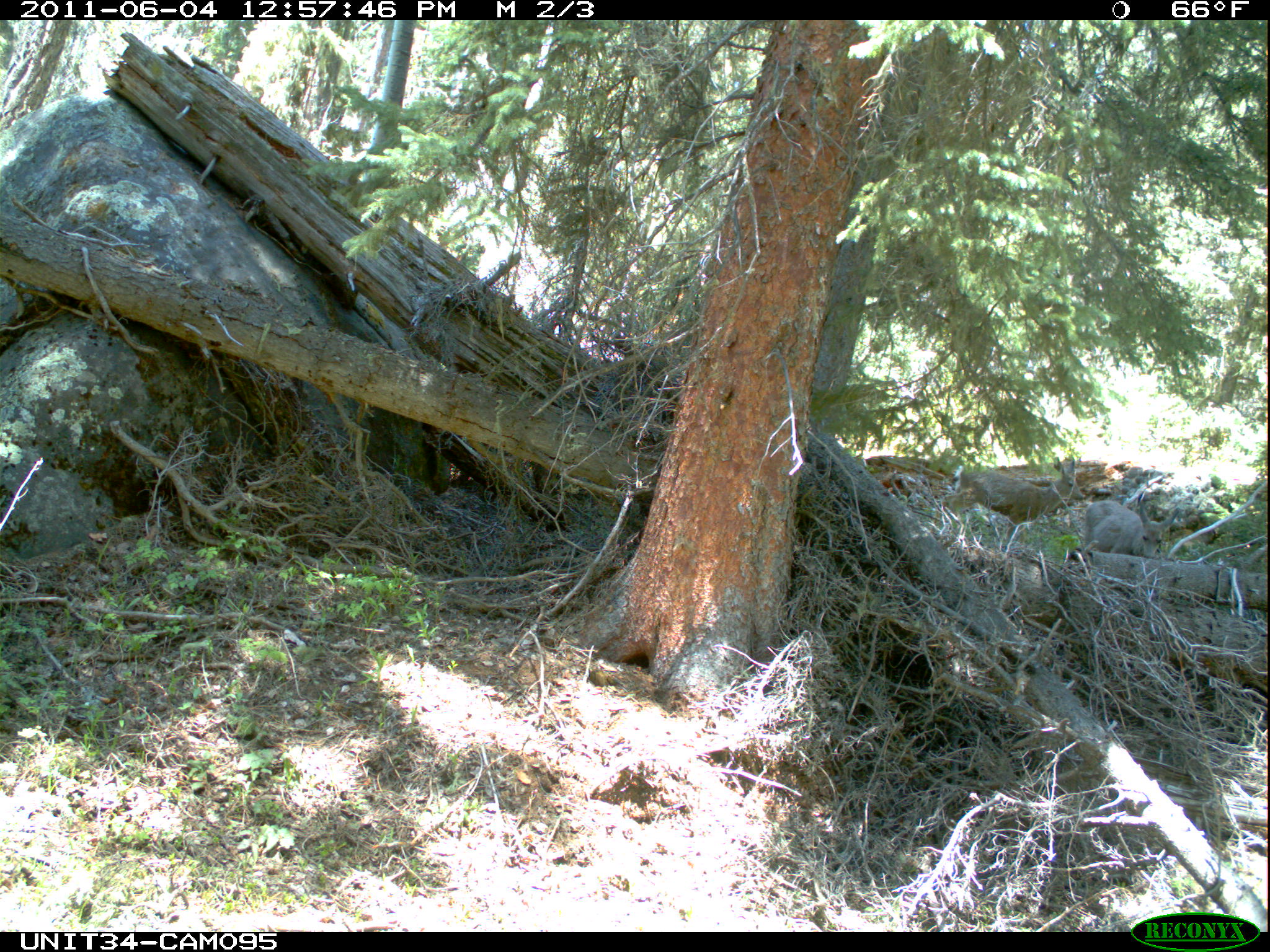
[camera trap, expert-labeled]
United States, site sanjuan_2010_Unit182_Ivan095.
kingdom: Animalia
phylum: Chordata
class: Mammalia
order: Artiodactyla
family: Cervidae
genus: Odocoileus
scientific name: Odocoileus hemionus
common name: mule deer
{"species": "Odocoileus hemionus (mule deer)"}